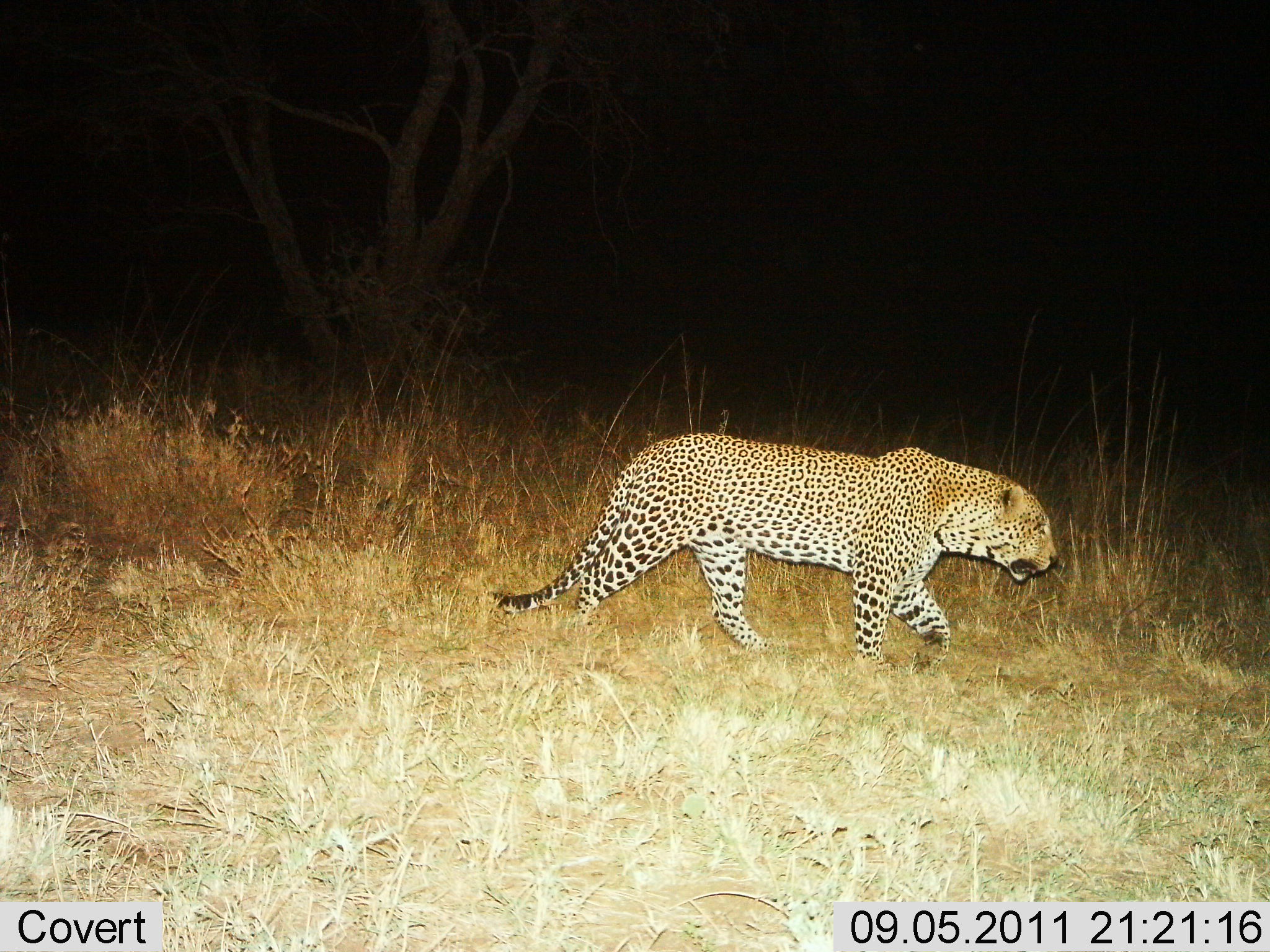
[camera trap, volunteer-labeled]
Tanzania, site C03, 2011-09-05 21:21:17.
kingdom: Animalia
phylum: Chordata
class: Mammalia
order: Carnivora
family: Felidae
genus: Panthera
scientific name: Panthera pardus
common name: leopard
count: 1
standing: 7%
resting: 0%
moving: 93%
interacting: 0%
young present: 0%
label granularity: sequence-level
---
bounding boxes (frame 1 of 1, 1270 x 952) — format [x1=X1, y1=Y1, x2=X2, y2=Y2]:
animal: [x1=482, y1=430, x2=1062, y2=679]